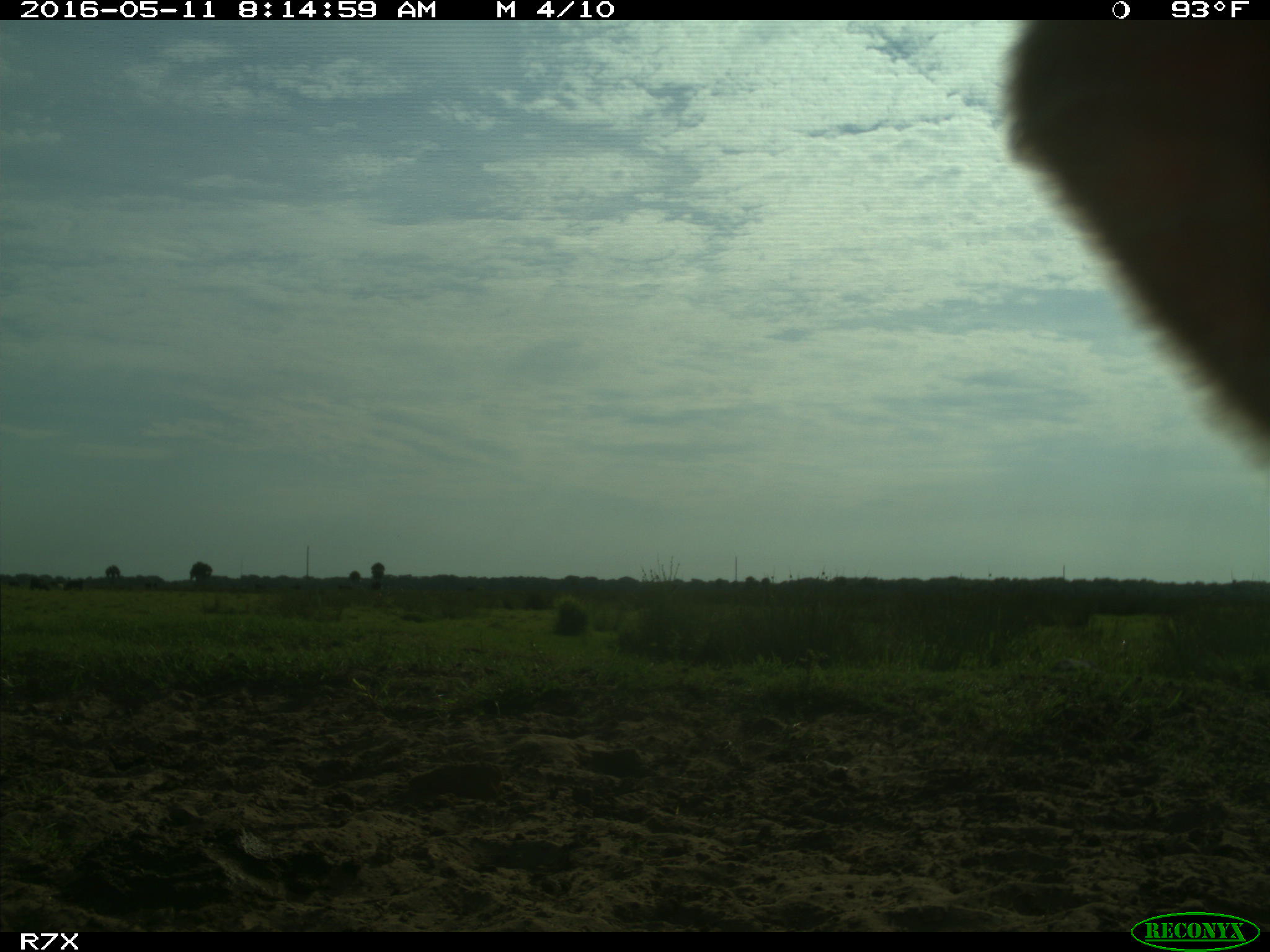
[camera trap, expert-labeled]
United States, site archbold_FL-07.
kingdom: Animalia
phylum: Chordata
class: Mammalia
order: Artiodactyla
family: Bovidae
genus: Bos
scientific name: Bos taurus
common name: domestic cow